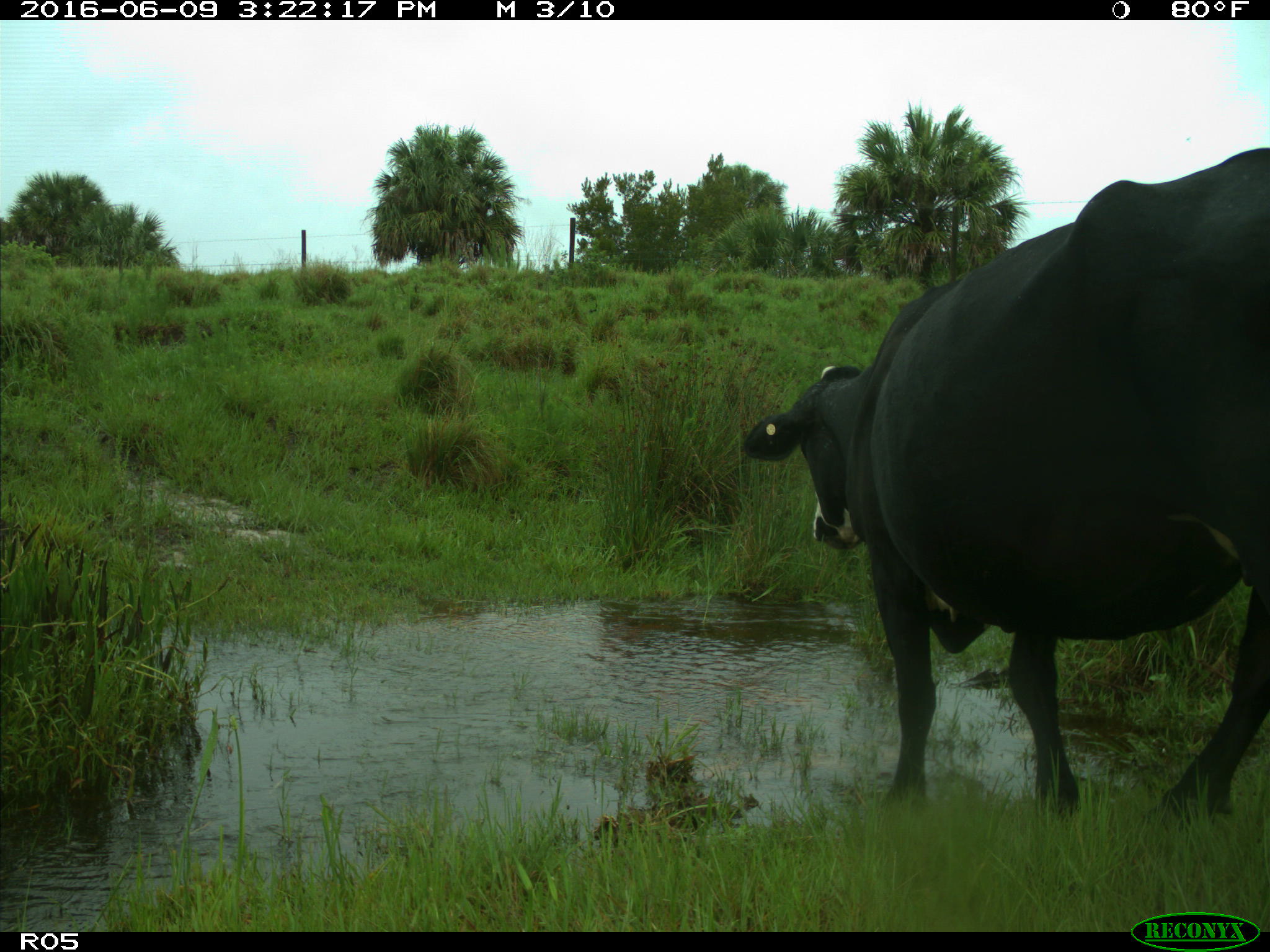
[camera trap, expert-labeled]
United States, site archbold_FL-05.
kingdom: Animalia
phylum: Chordata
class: Mammalia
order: Artiodactyla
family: Bovidae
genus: Bos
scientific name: Bos taurus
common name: domestic cow